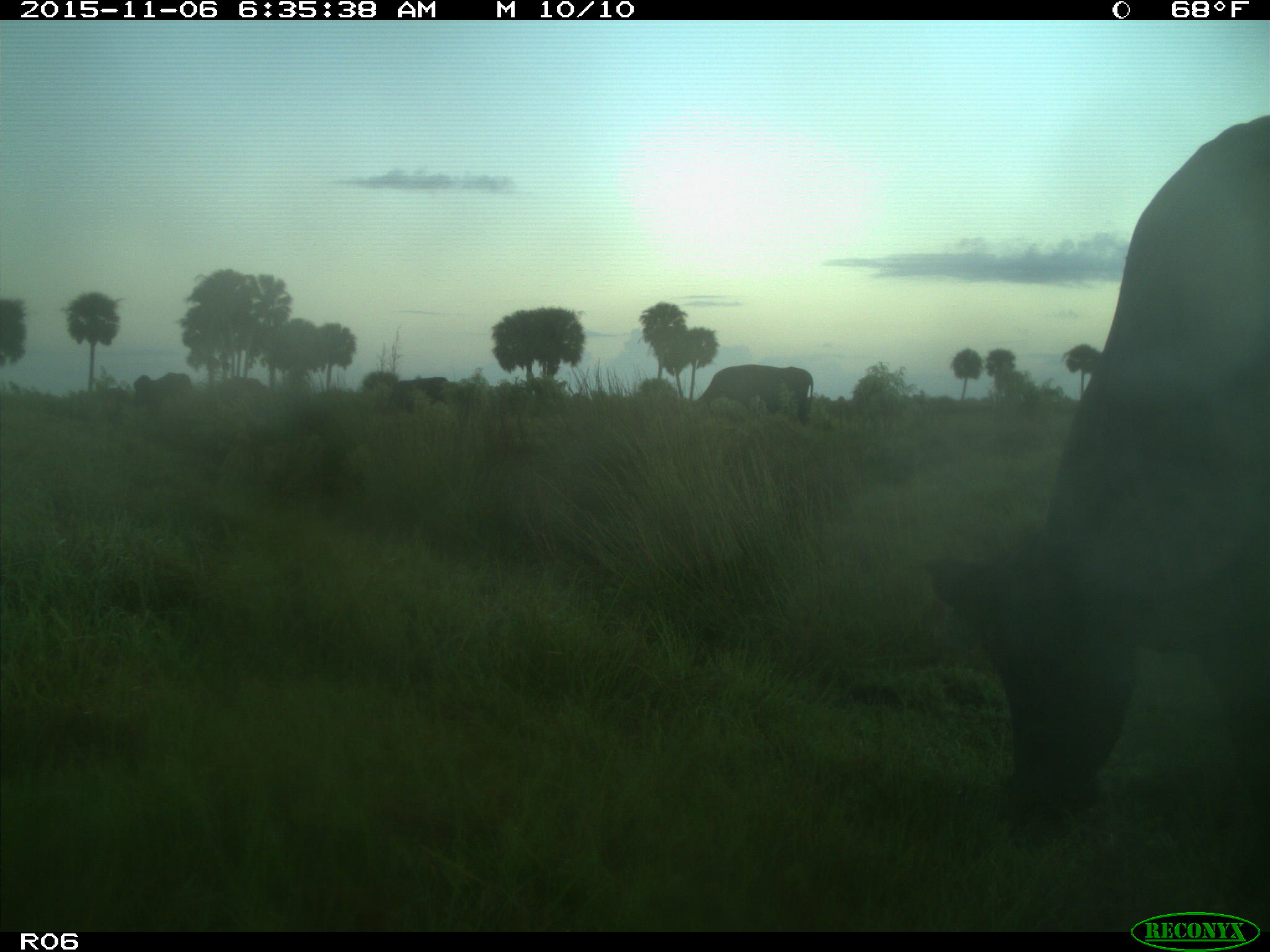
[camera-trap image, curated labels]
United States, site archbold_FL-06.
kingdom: Animalia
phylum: Chordata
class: Mammalia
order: Artiodactyla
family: Bovidae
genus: Bos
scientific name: Bos taurus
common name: domestic cow